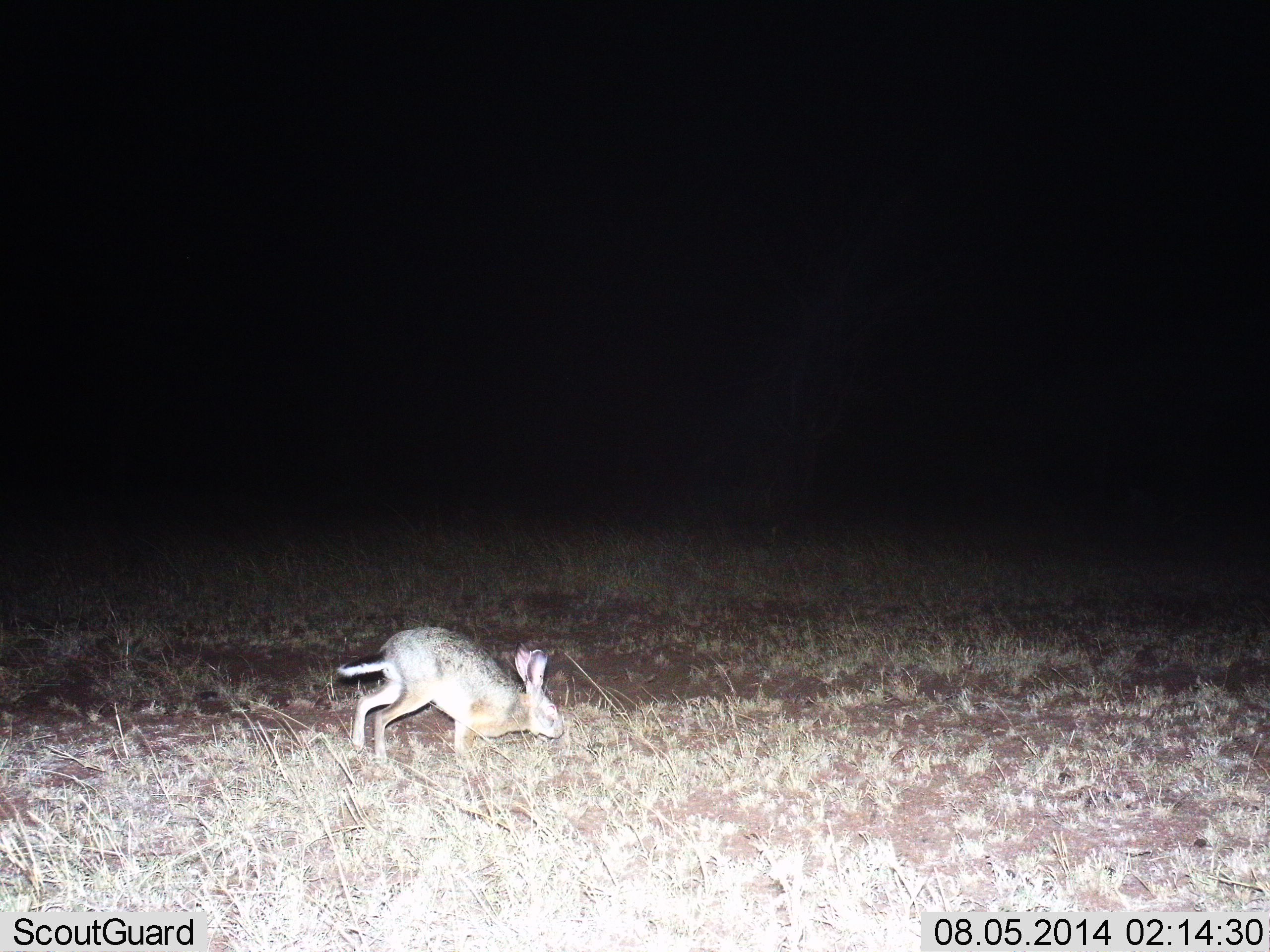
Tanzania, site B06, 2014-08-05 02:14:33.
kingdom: Animalia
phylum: Chordata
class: Mammalia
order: Lagomorpha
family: Leporidae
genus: Lepus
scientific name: Lepus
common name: hare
Hare (Lepus), count 1. Behavior (volunteer vote fractions): standing 10%, resting 0%, moving 80%, interacting 0%. Young present (vote fraction): 0%. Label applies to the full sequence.